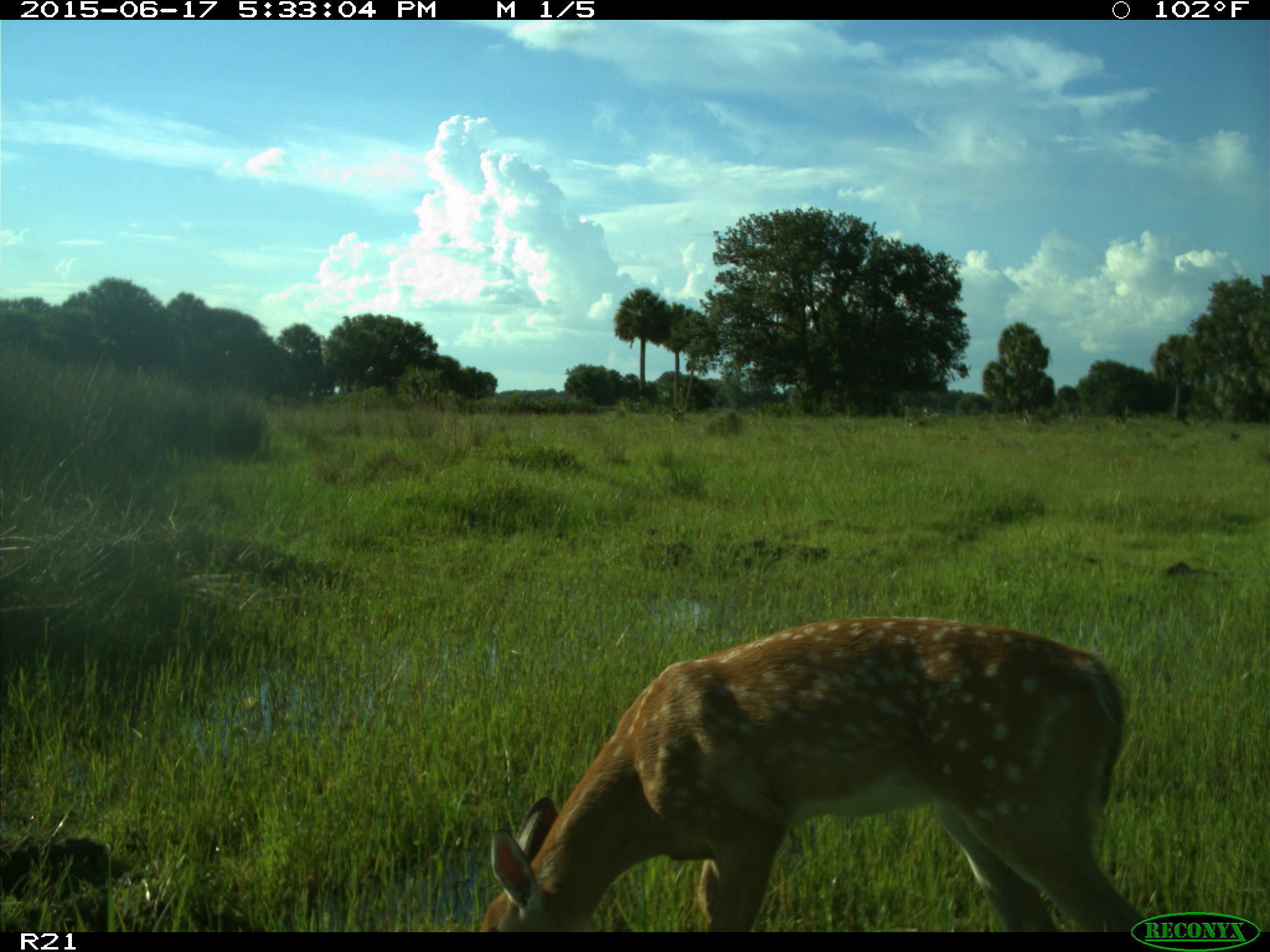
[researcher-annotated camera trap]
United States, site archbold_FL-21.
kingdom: Animalia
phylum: Chordata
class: Mammalia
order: Artiodactyla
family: Cervidae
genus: Odocoileus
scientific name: Odocoileus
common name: deer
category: unidentified deer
Unidentified deer (deer) (Odocoileus).